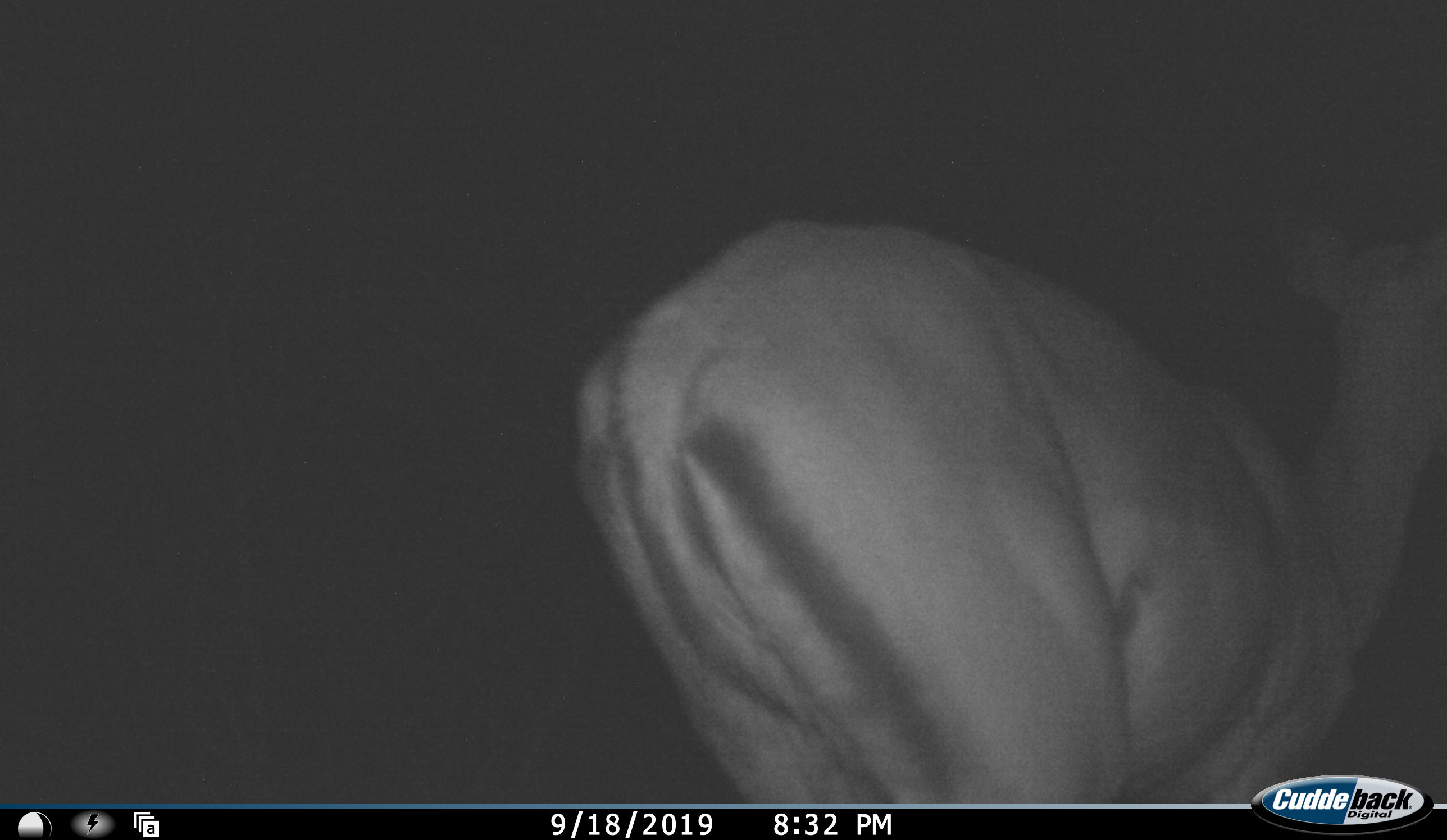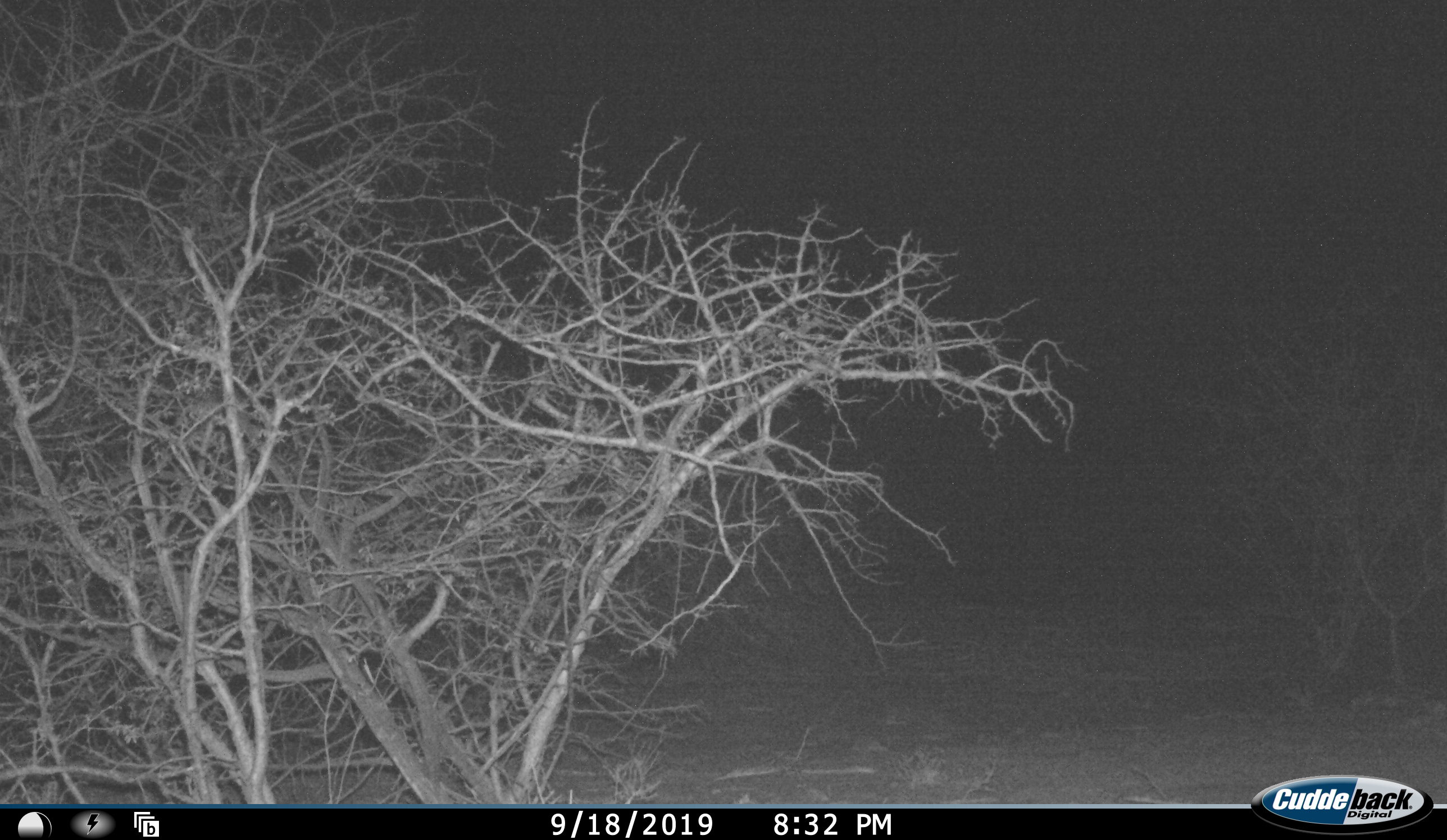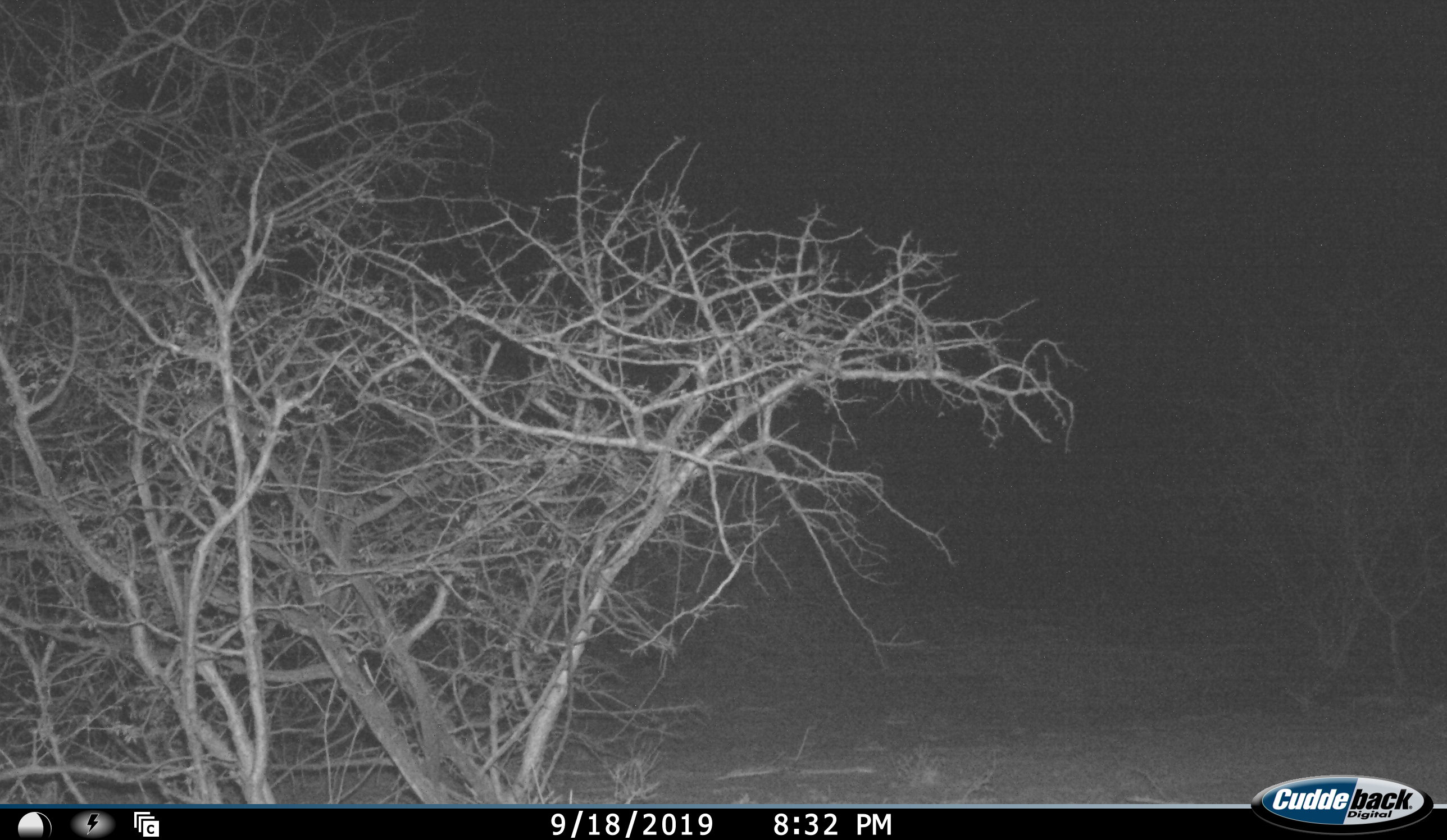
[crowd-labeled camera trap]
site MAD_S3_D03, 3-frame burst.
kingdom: Animalia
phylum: Chordata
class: Mammalia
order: Artiodactyla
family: Bovidae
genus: Aepyceros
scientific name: Aepyceros melampus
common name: impala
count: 1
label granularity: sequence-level